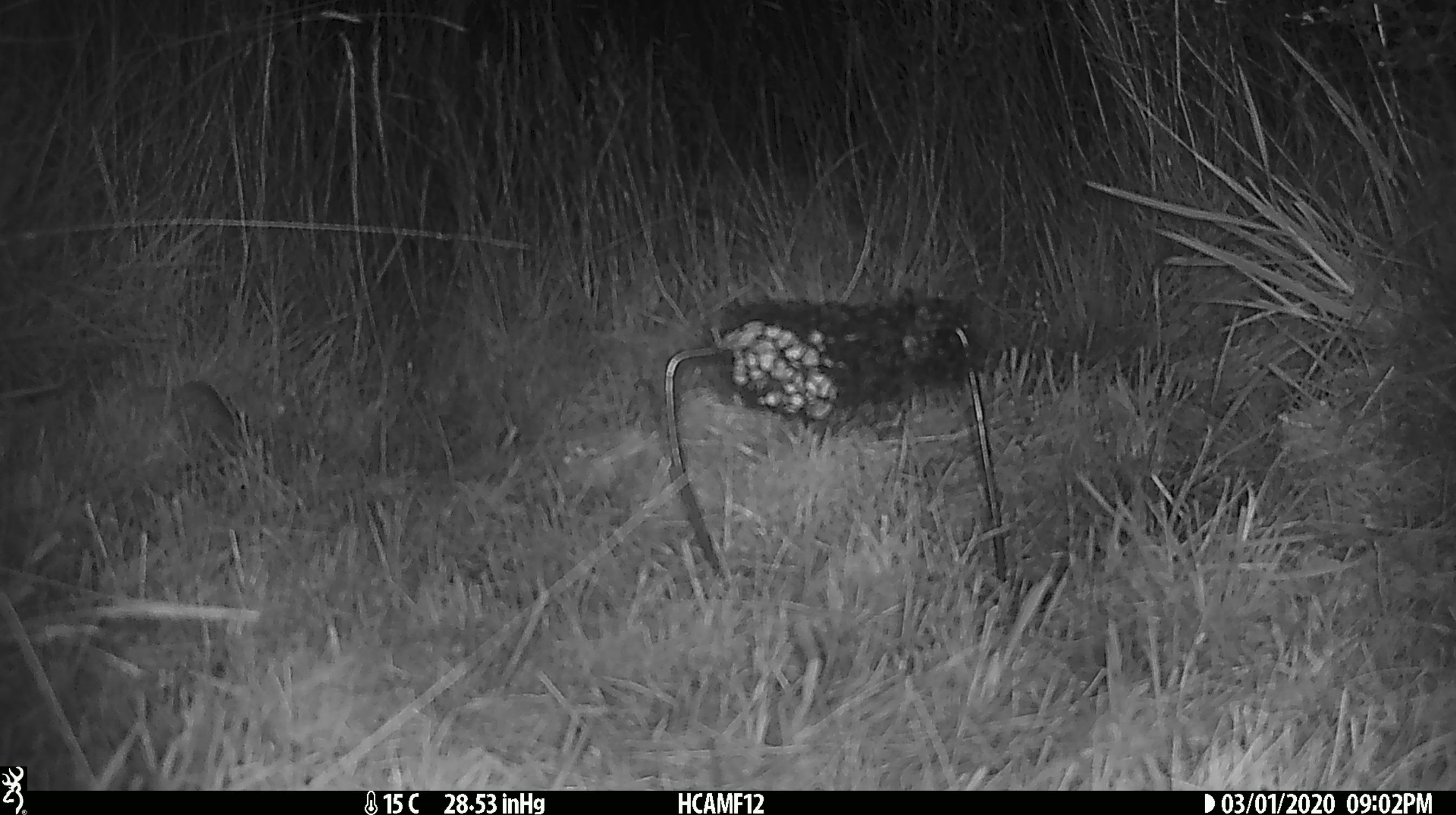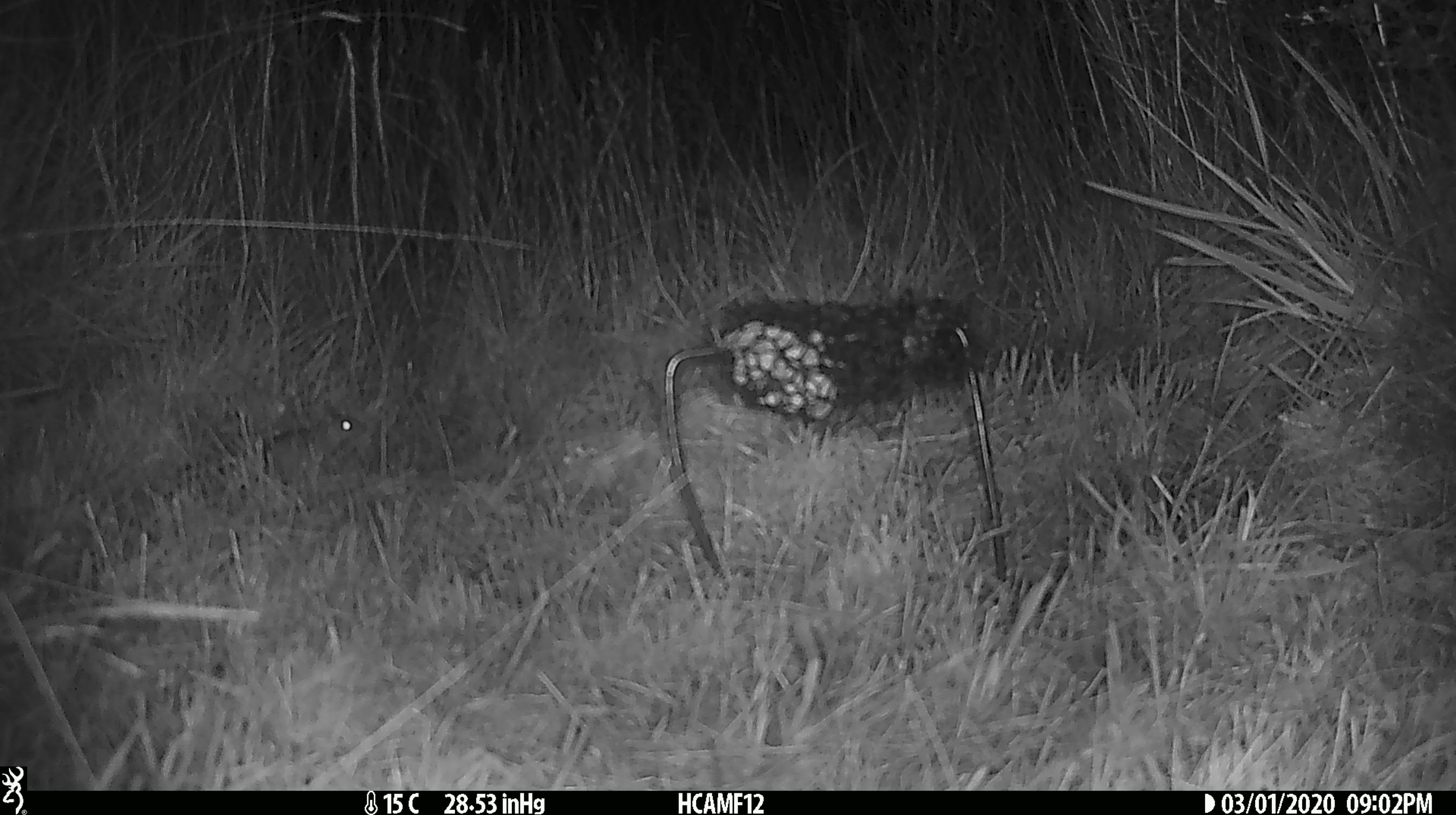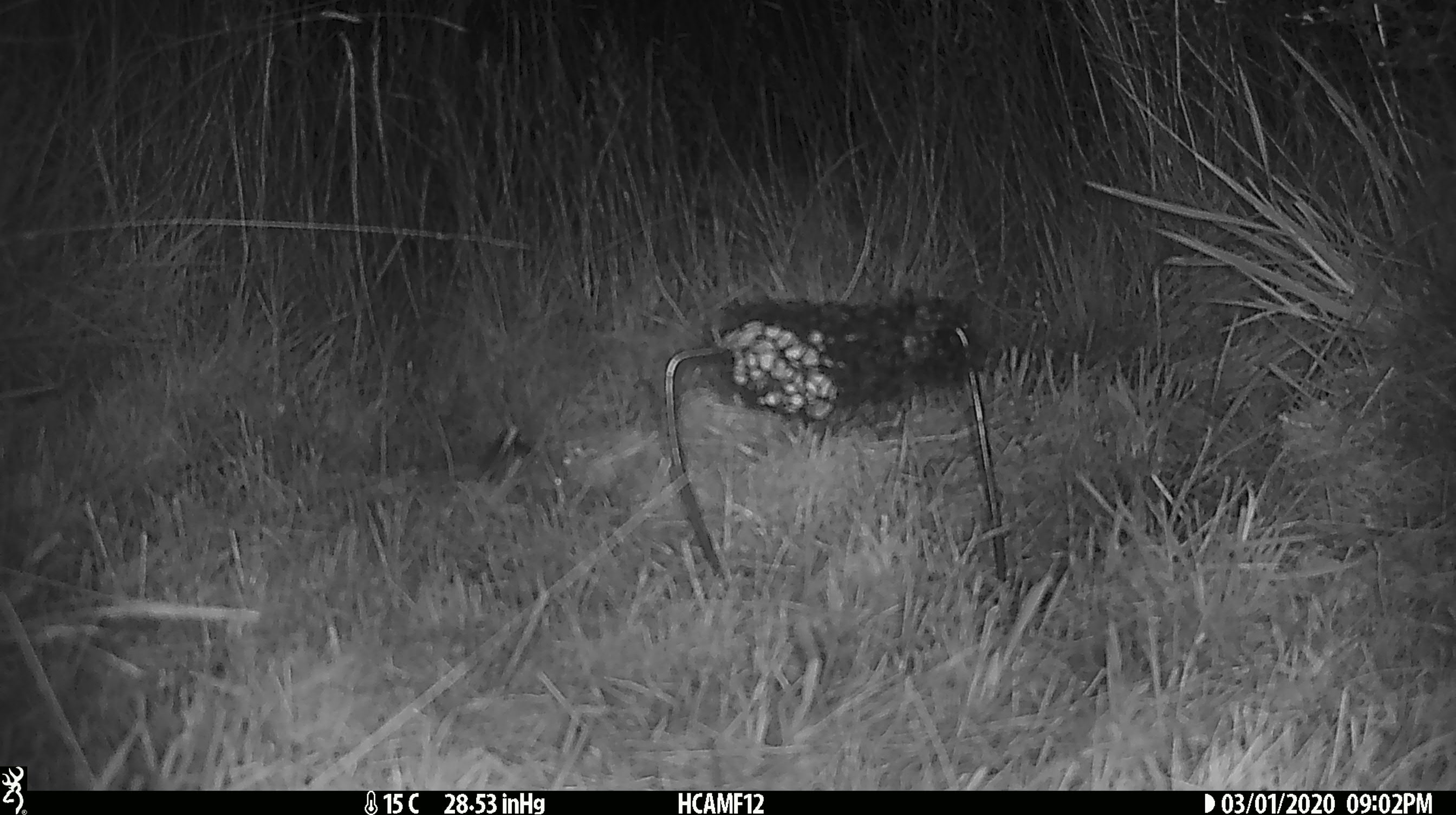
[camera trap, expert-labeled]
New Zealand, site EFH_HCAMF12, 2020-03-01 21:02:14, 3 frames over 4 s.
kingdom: Animalia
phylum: Chordata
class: Mammalia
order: Rodentia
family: Muridae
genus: Mus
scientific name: Mus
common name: mouse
Mouse (Mus).